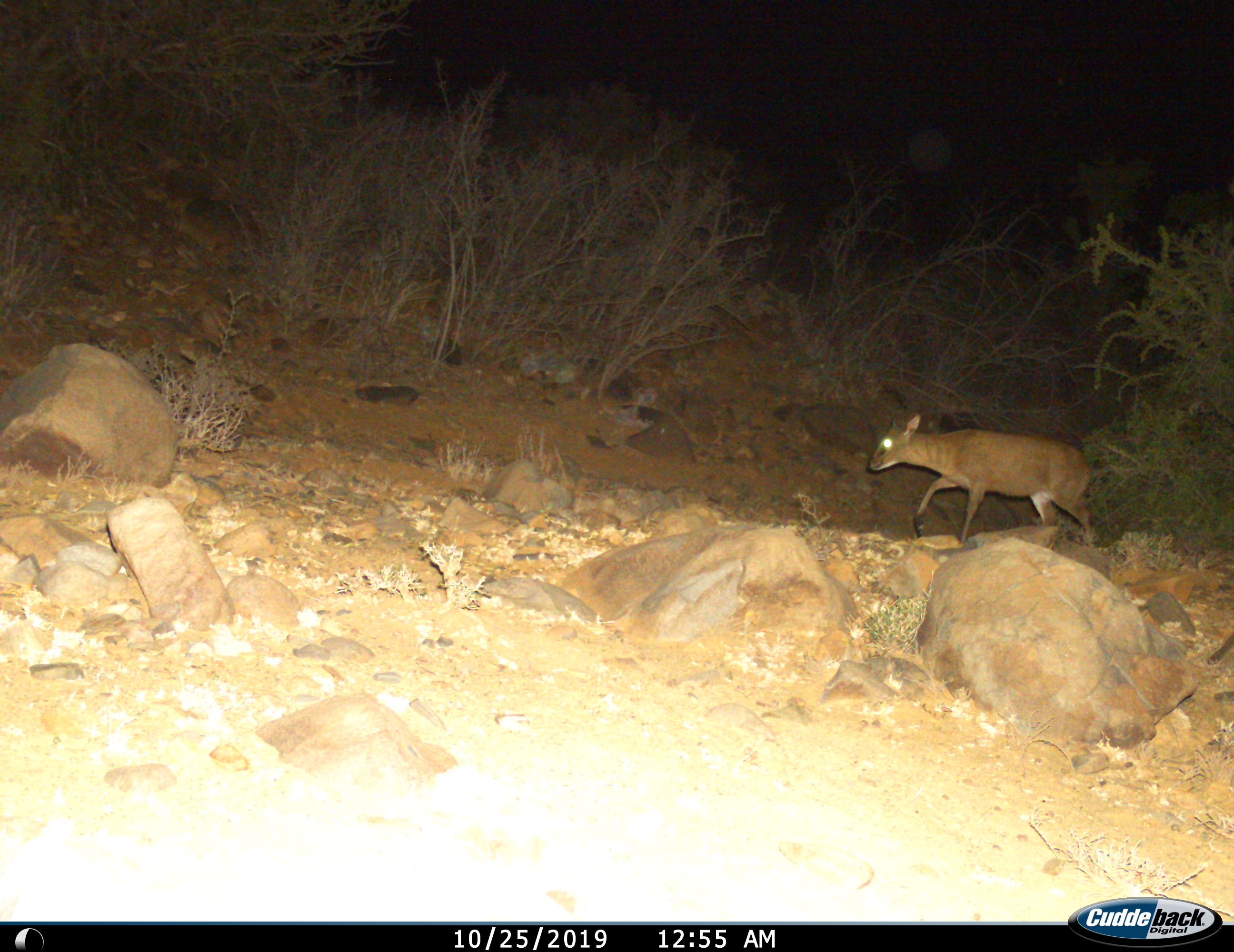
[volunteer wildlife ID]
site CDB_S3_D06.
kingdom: Animalia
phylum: Chordata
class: Mammalia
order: Artiodactyla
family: Bovidae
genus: Sylvicapra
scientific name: Sylvicapra grimmia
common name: common duiker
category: duikercommongrey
Duikercommongrey (common duiker) (Sylvicapra grimmia), count 1. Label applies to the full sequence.